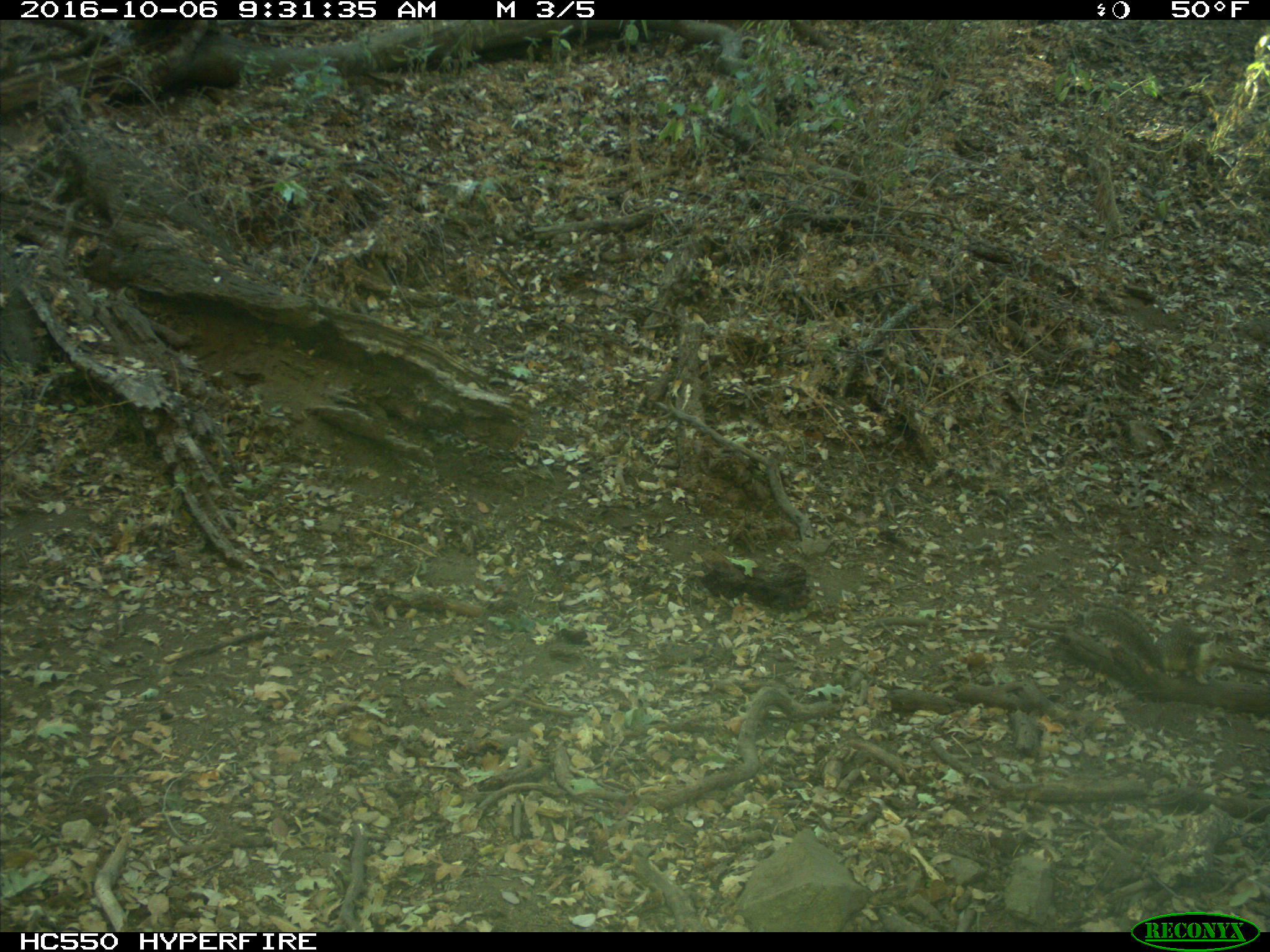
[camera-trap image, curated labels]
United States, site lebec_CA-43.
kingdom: Animalia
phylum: Chordata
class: Mammalia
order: Rodentia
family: Sciuridae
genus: Otospermophilus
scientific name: Otospermophilus beecheyi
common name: california ground squirrel